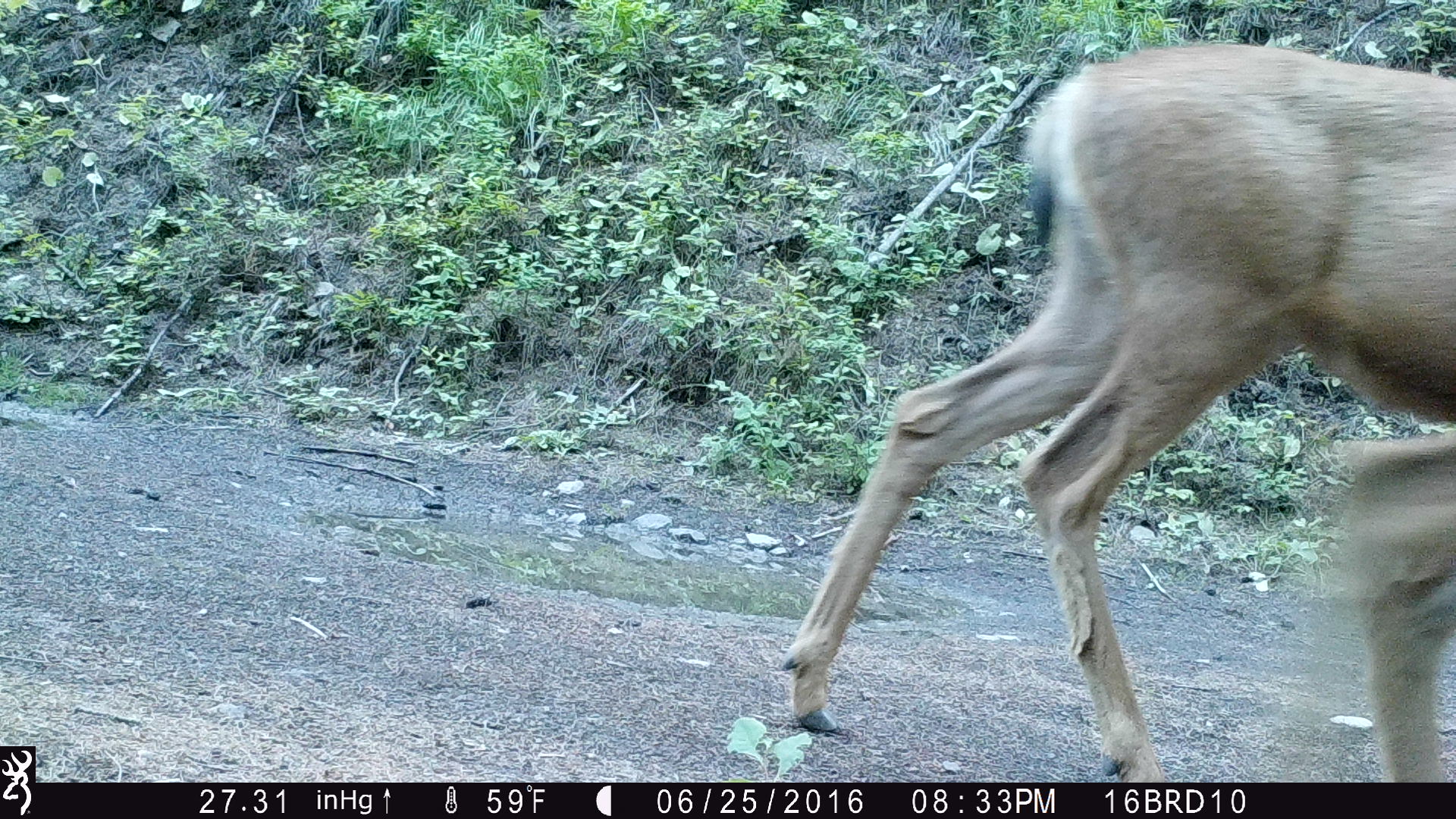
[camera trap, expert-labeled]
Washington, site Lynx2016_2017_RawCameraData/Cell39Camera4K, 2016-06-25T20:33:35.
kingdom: Animalia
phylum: Chordata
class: Mammalia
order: Artiodactyla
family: Cervidae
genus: Odocoileus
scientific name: Odocoileus hemionus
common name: mule deer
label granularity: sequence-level